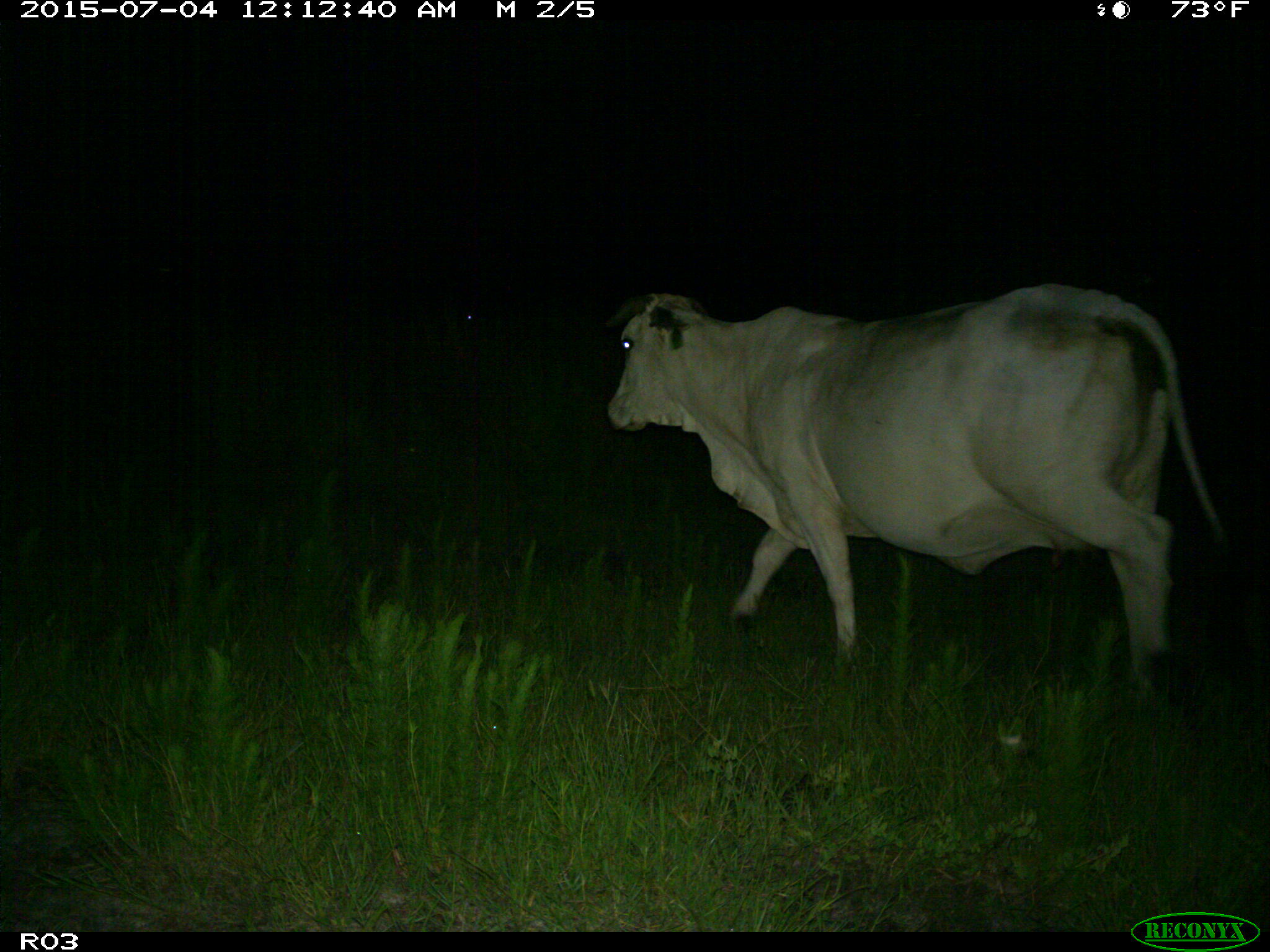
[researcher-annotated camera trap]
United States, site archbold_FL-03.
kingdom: Animalia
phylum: Chordata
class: Mammalia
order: Artiodactyla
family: Bovidae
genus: Bos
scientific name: Bos taurus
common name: domestic cow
Bos taurus (domestic cow).